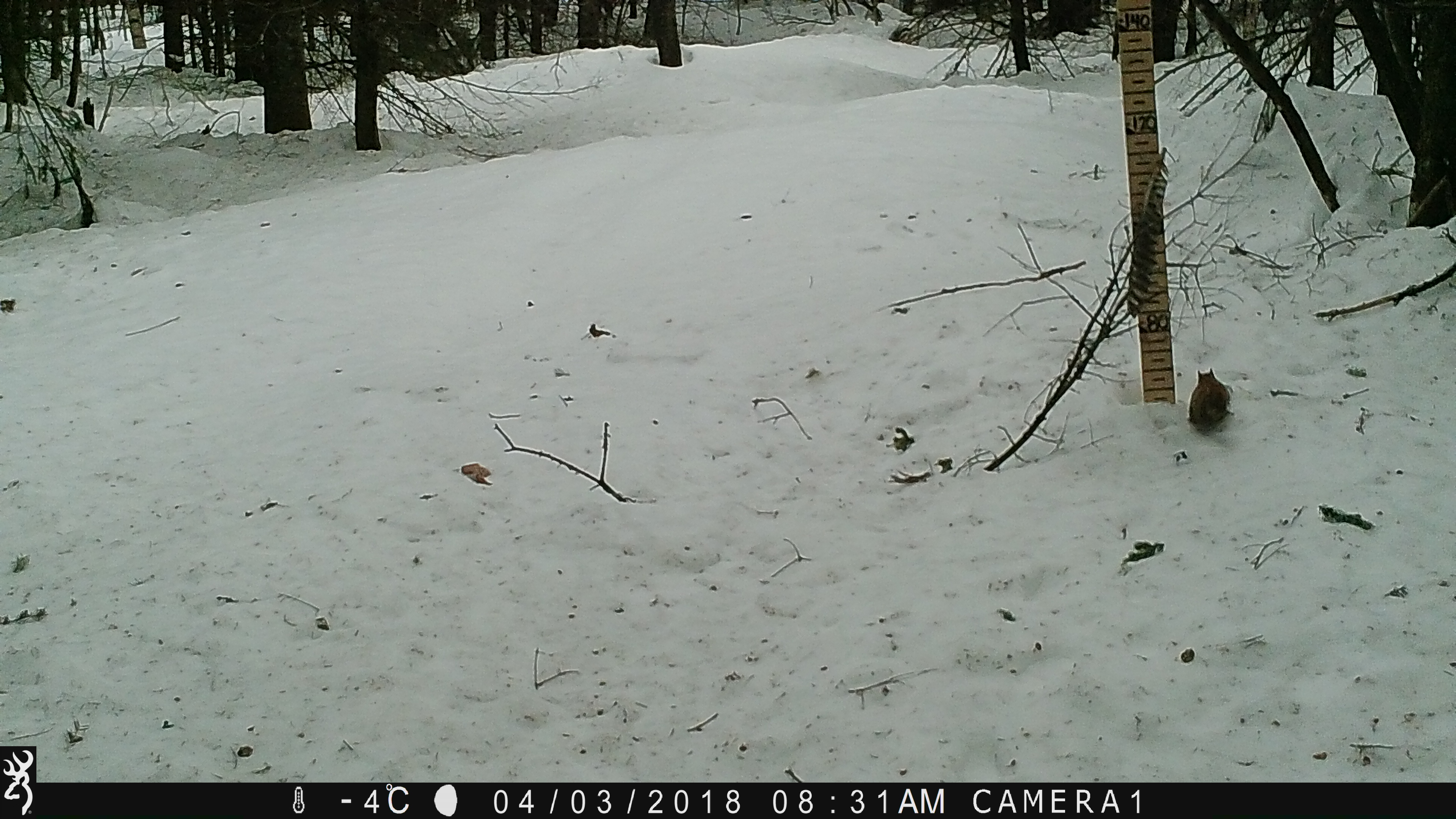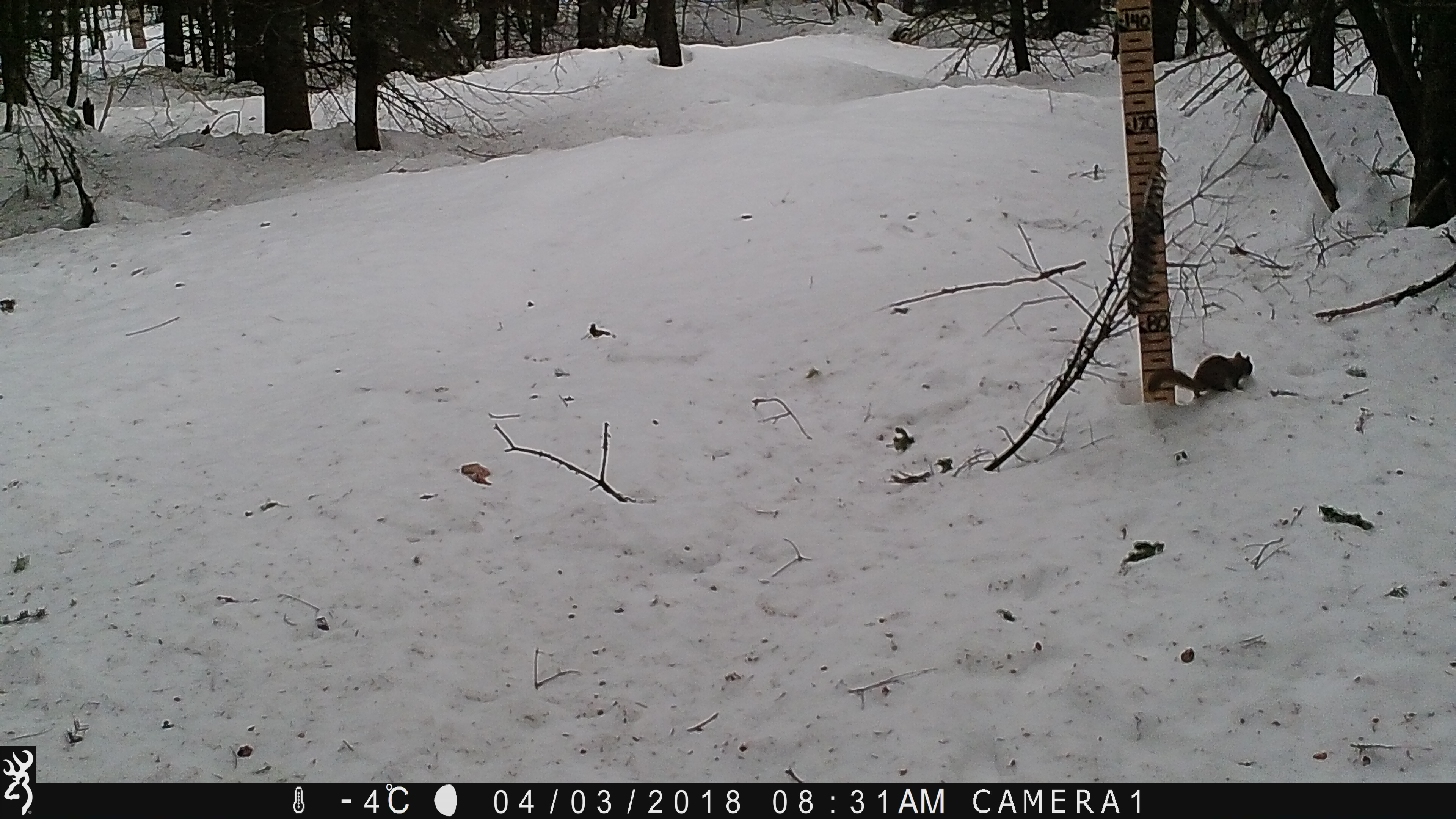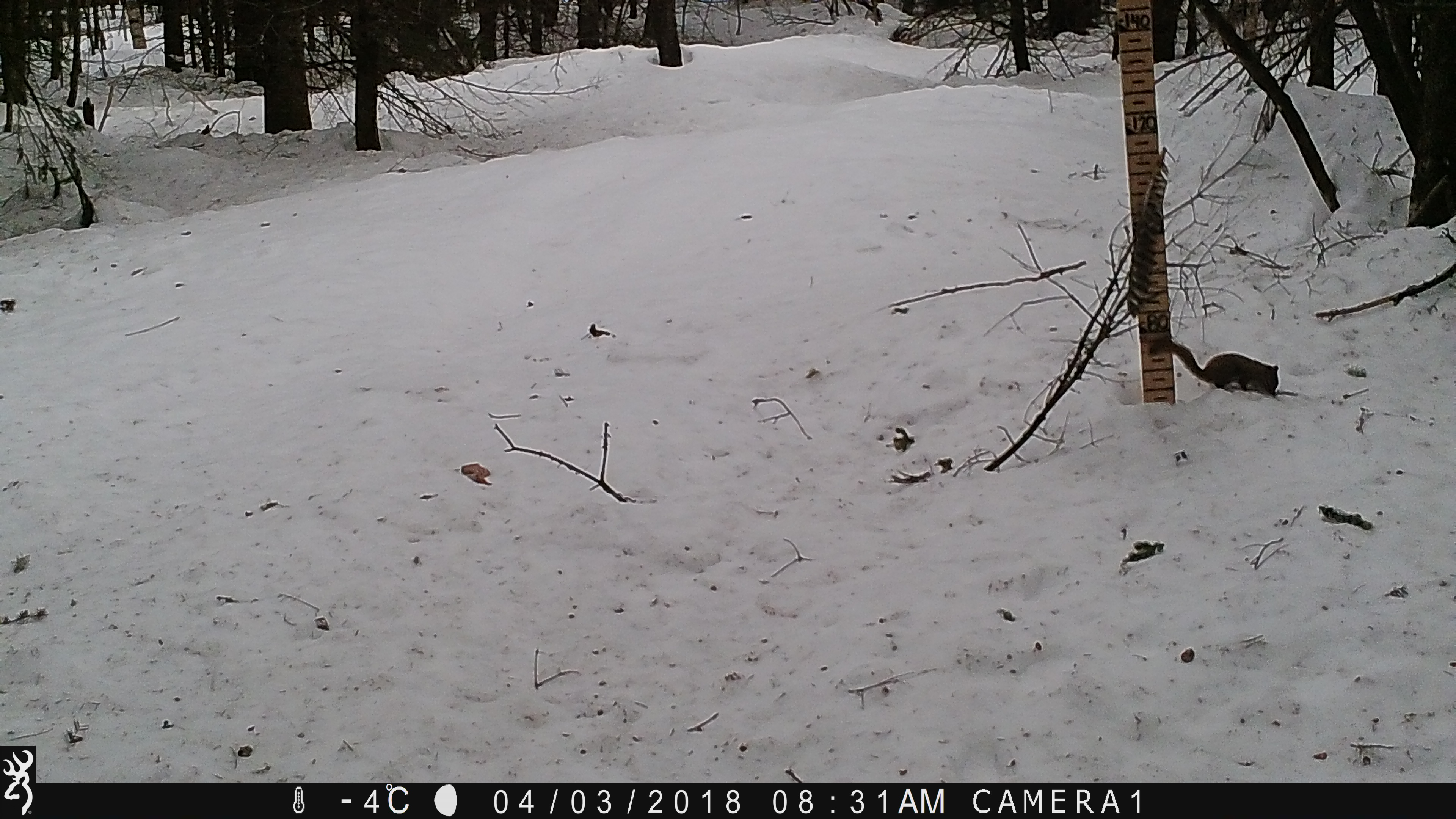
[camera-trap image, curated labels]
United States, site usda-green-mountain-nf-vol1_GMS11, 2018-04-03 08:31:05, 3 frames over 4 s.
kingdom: Animalia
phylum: Chordata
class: Mammalia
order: Rodentia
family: Sciuridae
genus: Tamiasciurus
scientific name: Tamiasciurus hudsonicus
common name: red squirrel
Red squirrel (Tamiasciurus hudsonicus).